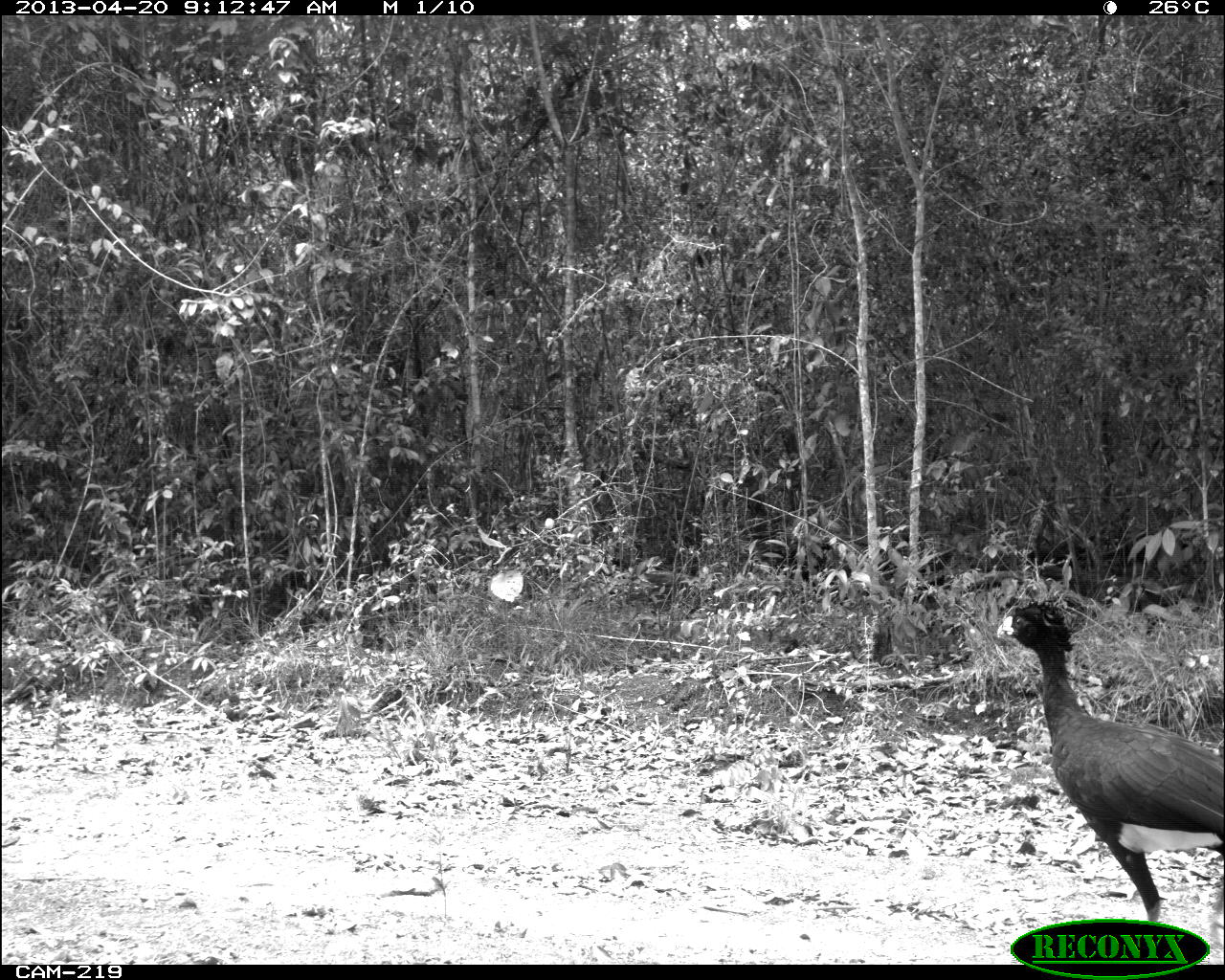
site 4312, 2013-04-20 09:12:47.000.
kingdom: Animalia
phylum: Chordata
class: Aves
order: Galliformes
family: Cracidae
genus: Crax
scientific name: Crax rubra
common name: great curassow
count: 1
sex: male